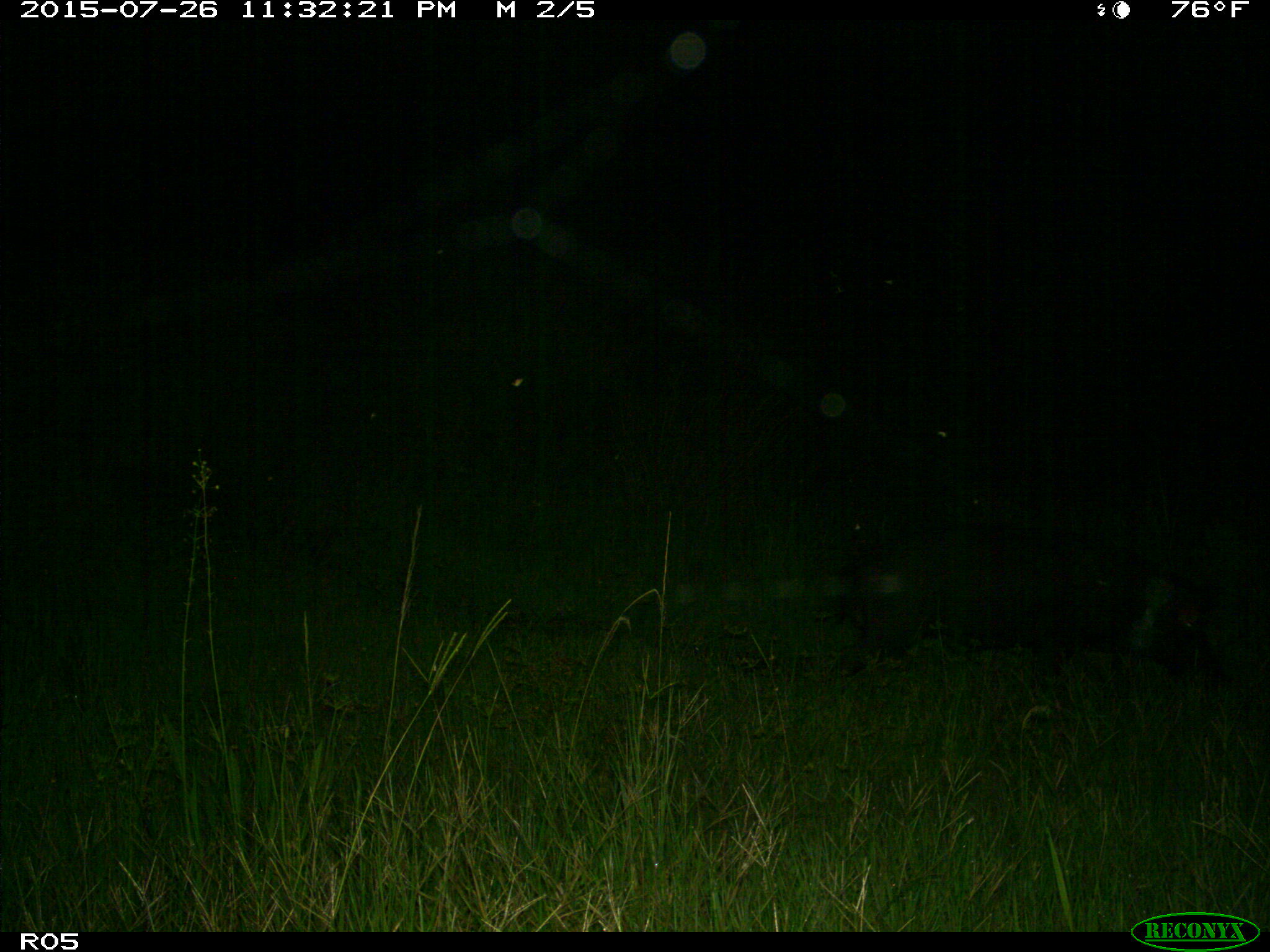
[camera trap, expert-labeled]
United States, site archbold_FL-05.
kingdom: Animalia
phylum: Chordata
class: Mammalia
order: Artiodactyla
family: Suidae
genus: Sus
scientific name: Sus scrofa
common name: wild boar